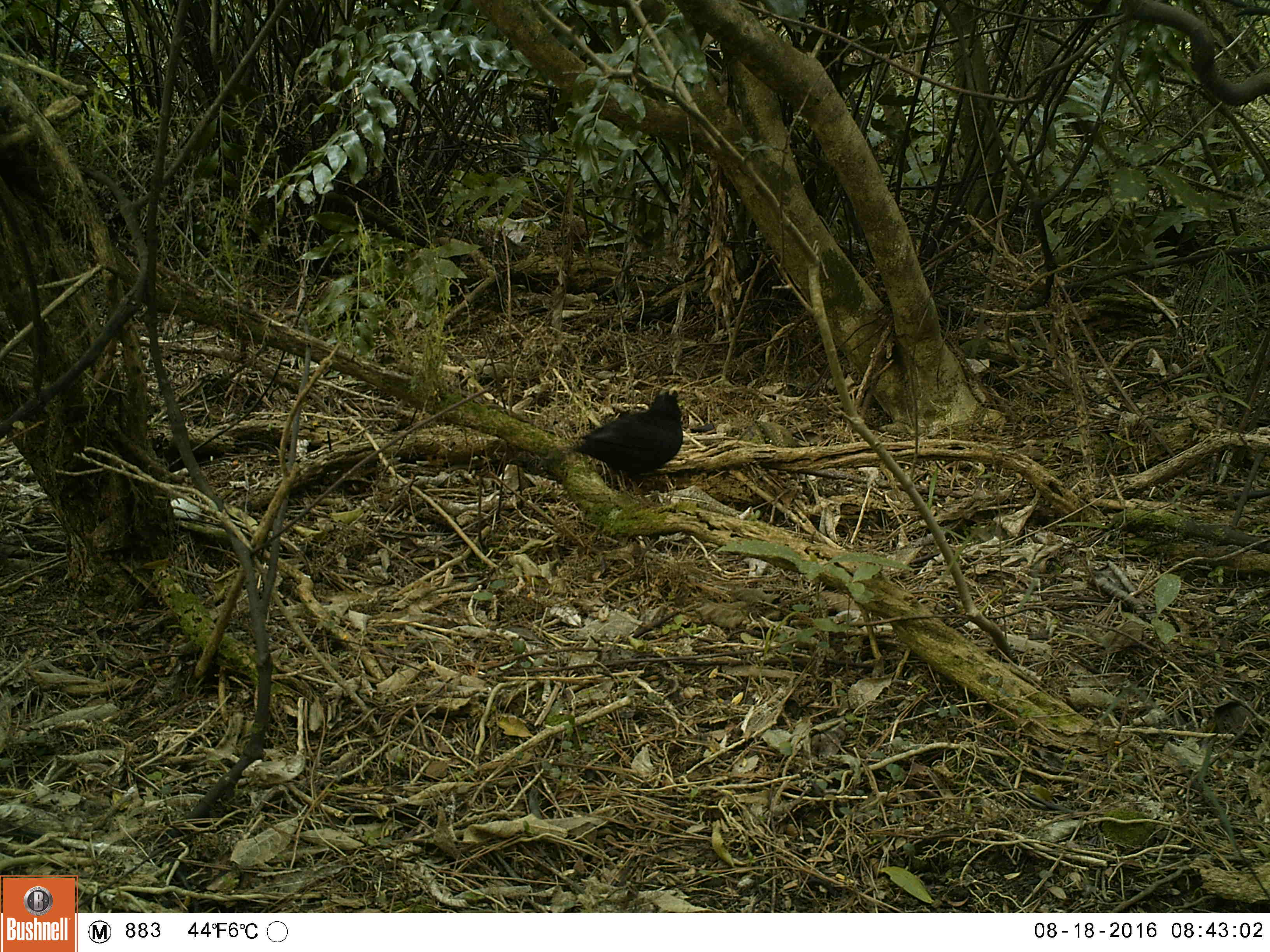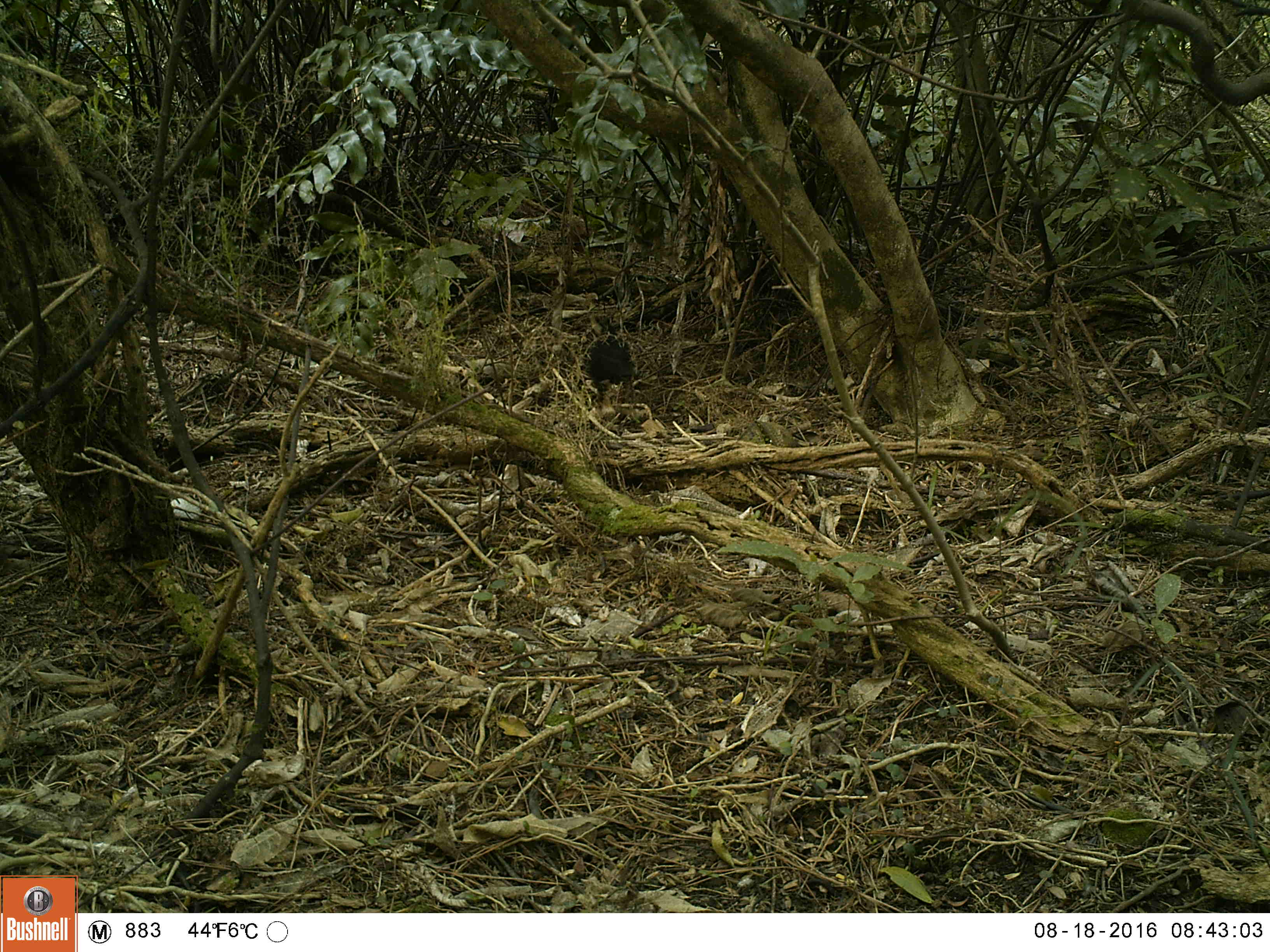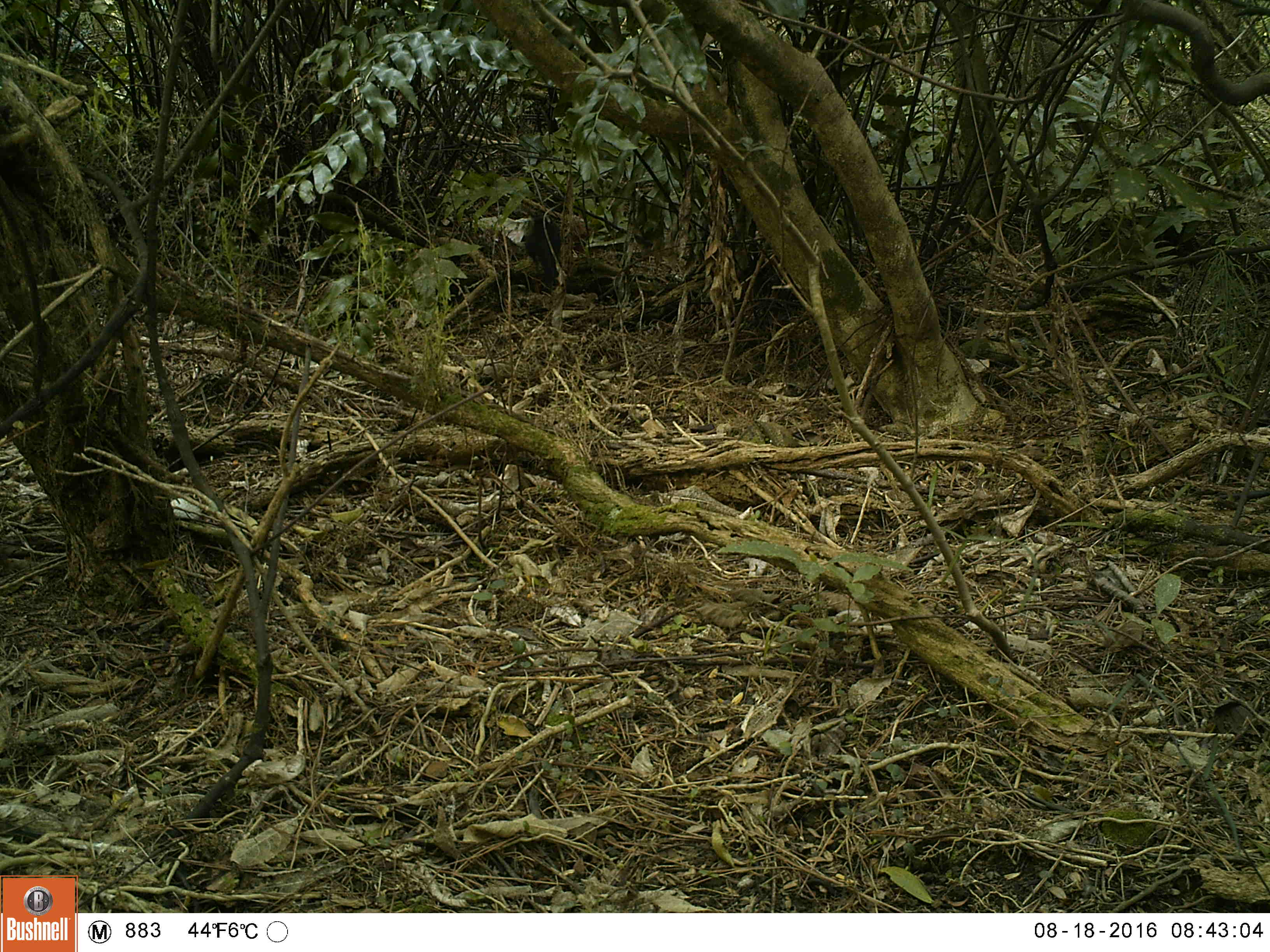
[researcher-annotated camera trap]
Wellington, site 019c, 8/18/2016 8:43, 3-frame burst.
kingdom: Animalia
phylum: Chordata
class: Aves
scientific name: Aves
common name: bird